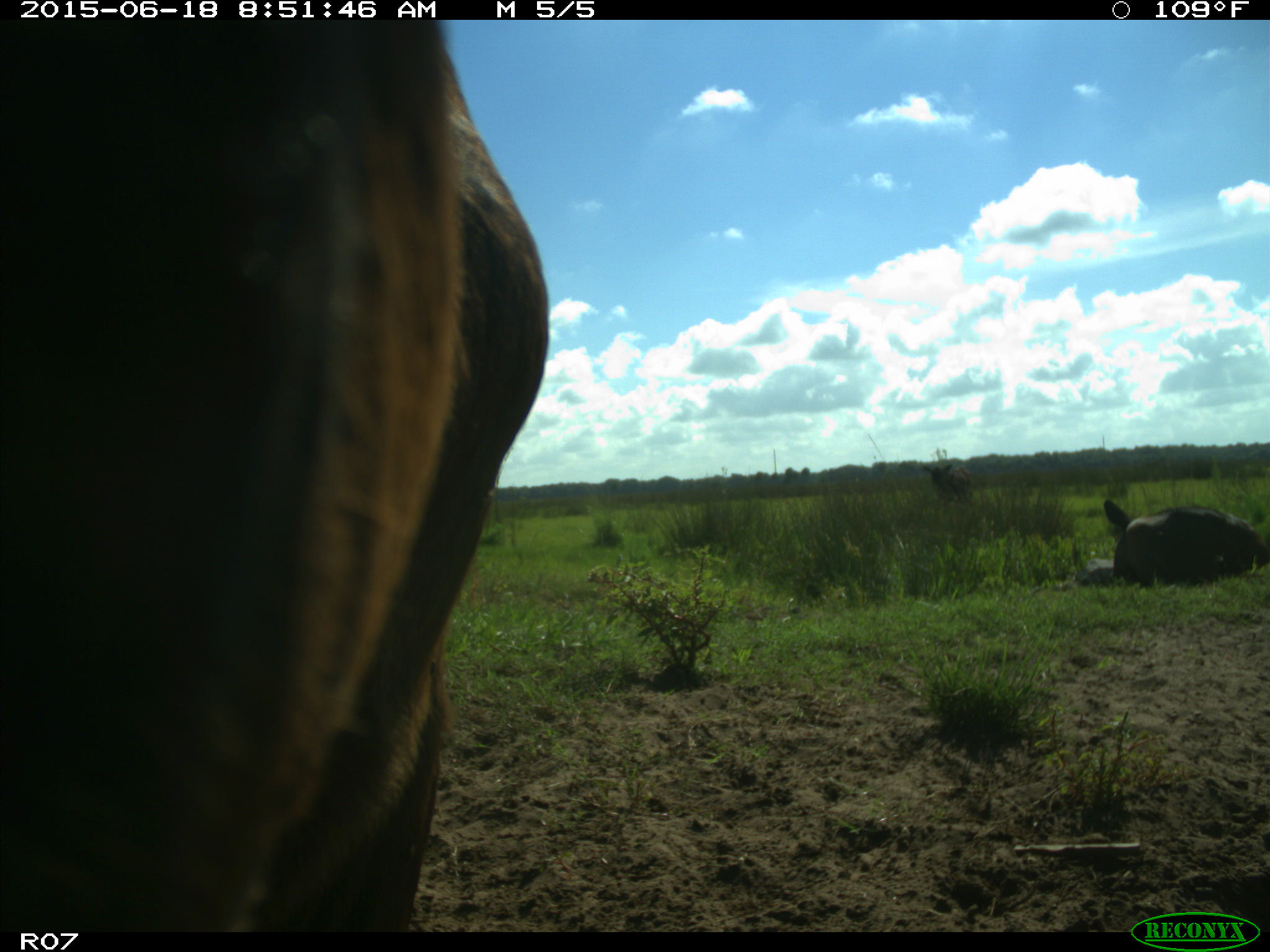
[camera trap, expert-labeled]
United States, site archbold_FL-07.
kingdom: Animalia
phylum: Chordata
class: Mammalia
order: Artiodactyla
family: Bovidae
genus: Bos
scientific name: Bos taurus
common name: domestic cow